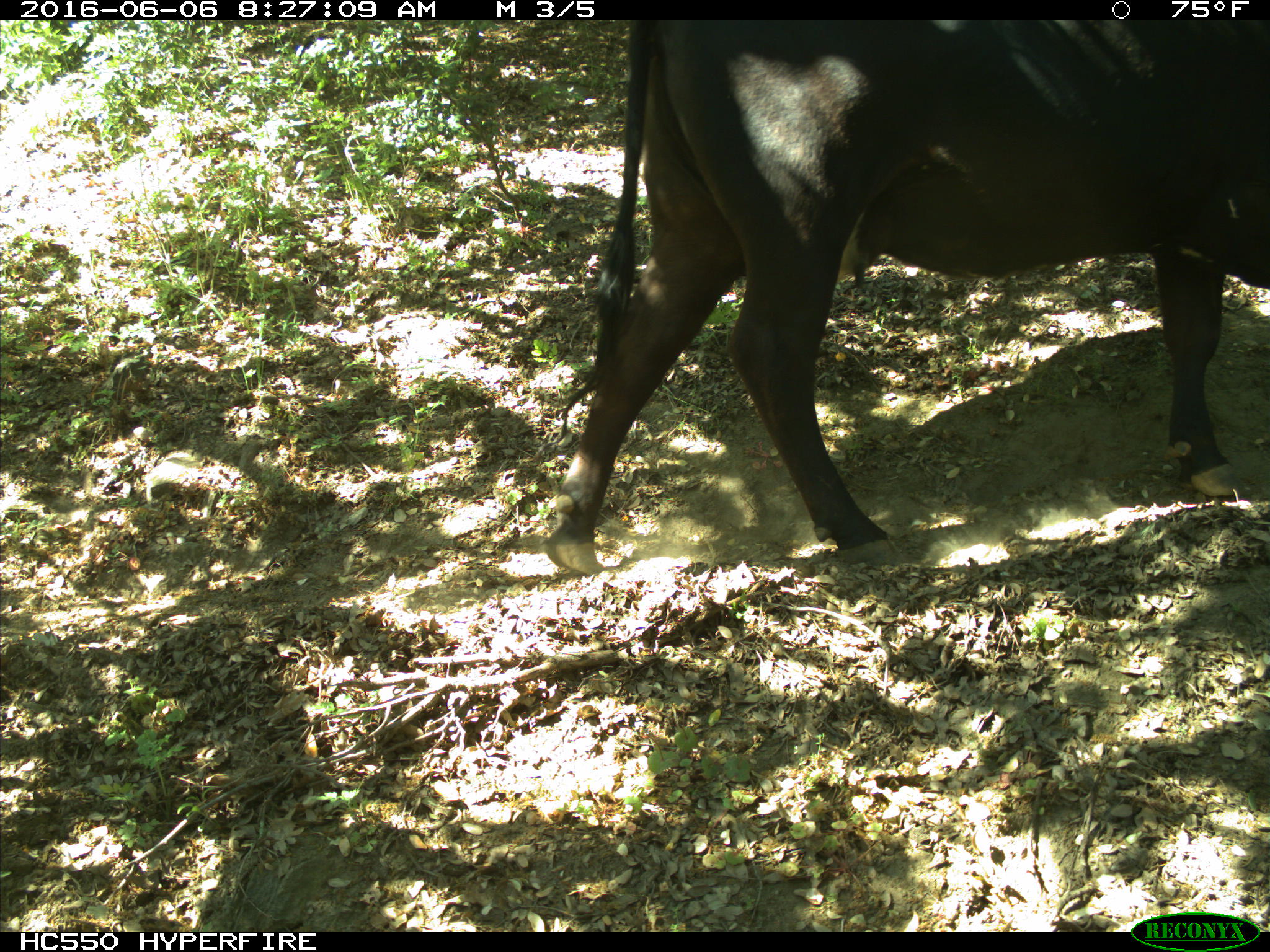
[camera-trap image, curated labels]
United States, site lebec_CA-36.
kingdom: Animalia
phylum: Chordata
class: Mammalia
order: Artiodactyla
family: Bovidae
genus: Bos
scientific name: Bos taurus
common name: domestic cow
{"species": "Bos taurus (domestic cow)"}